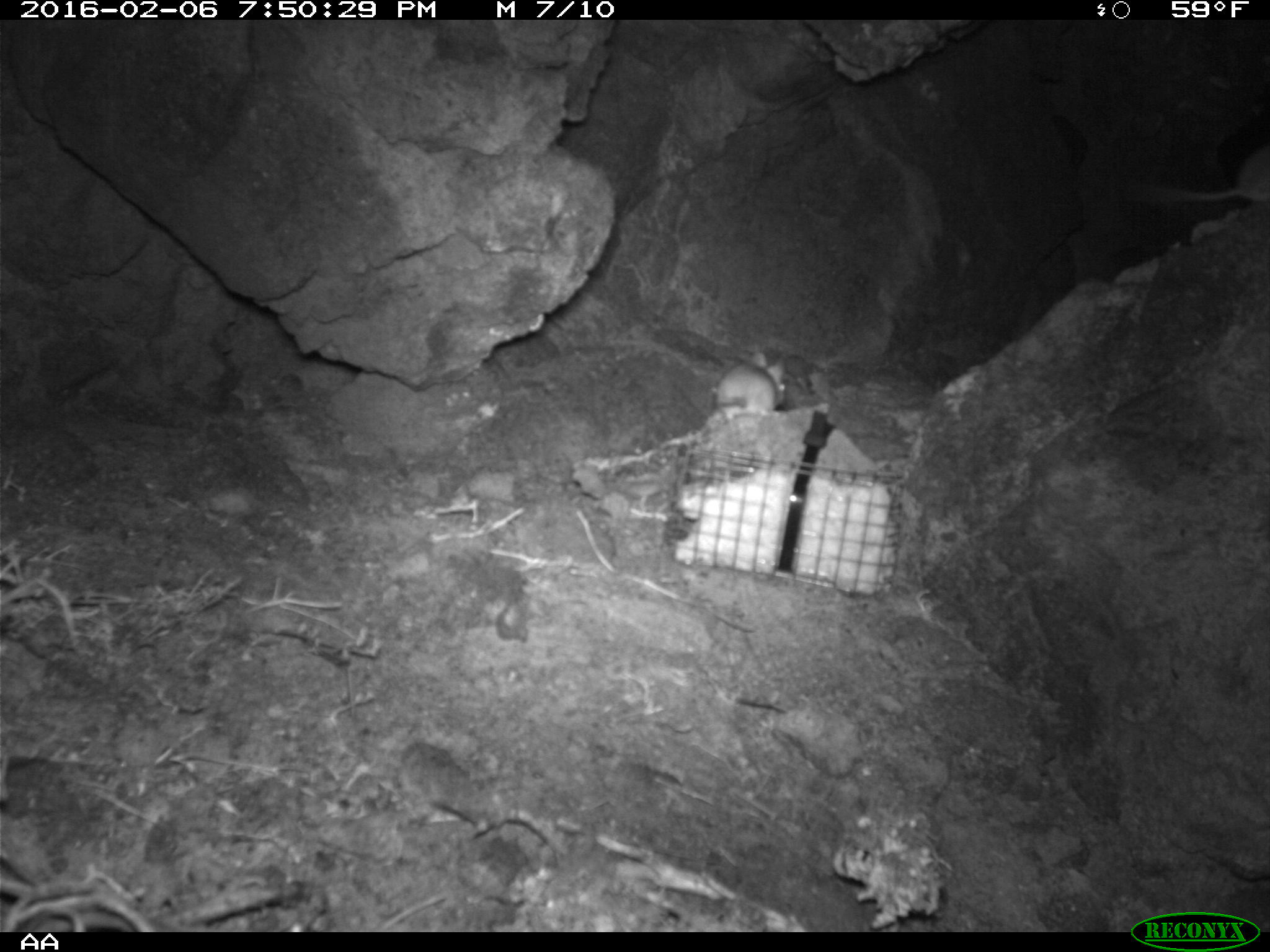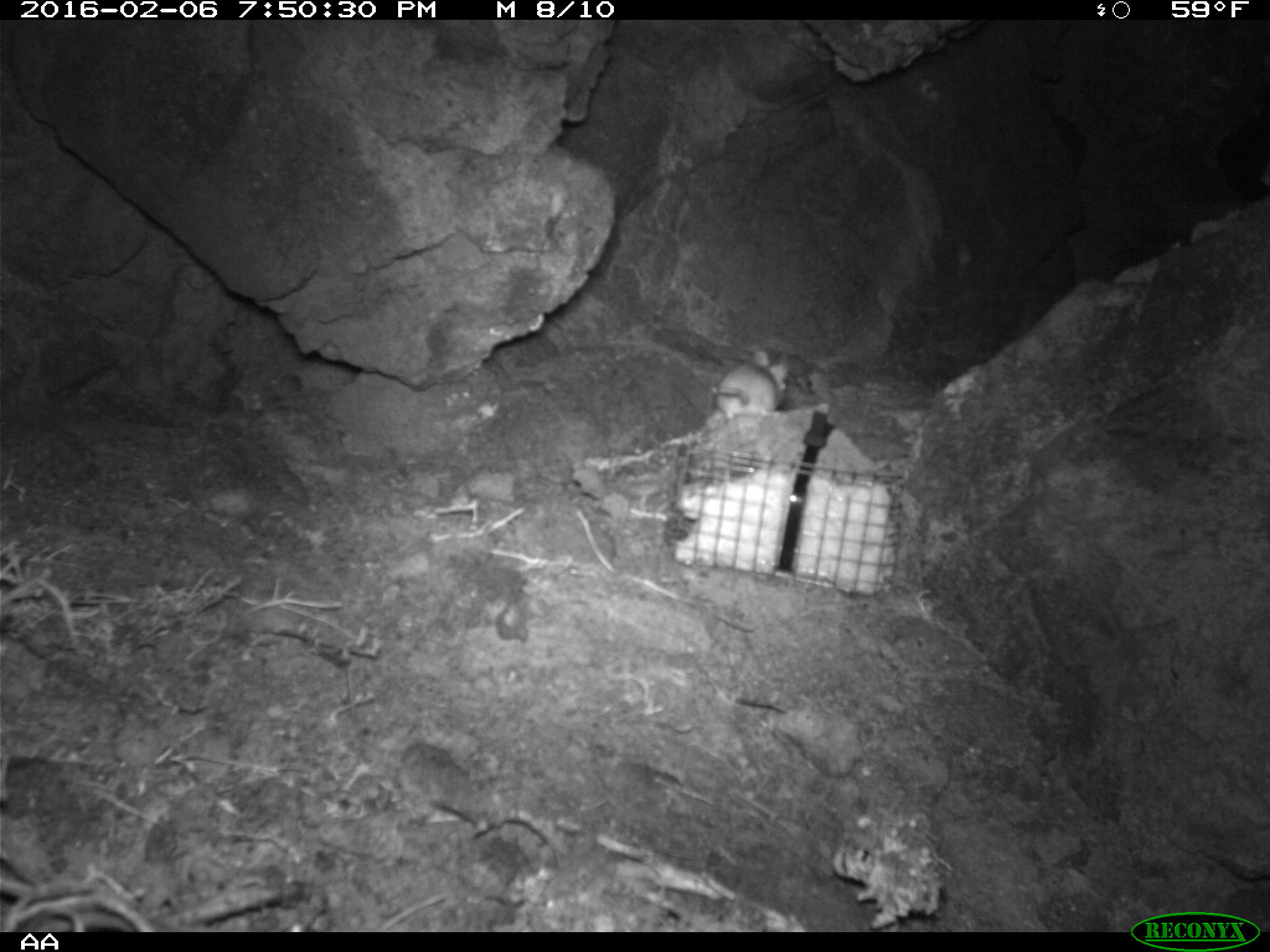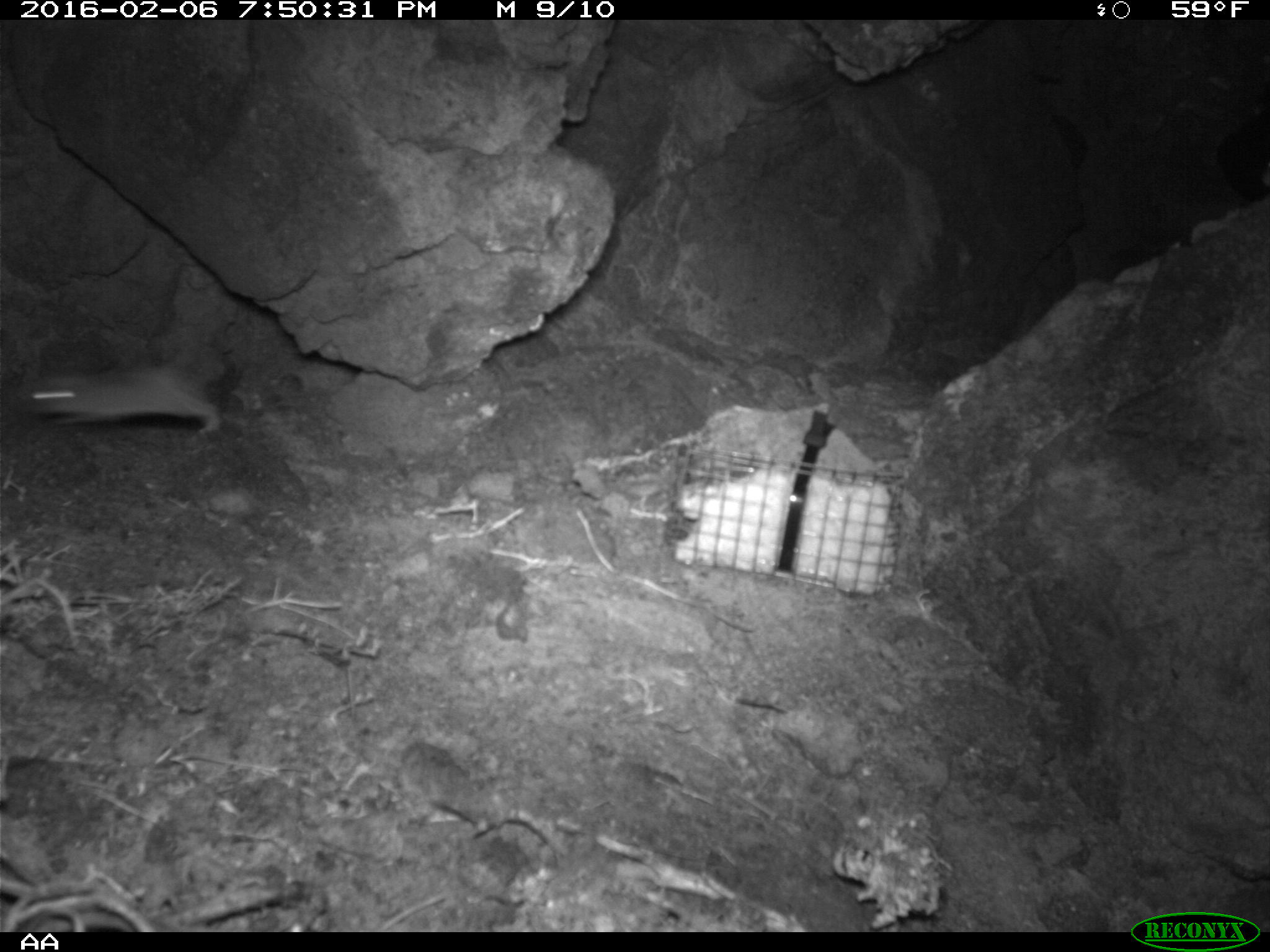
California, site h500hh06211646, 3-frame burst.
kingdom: Animalia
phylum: Chordata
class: Mammalia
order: Rodentia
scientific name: Rodentia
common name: rodent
Rodent (Rodentia).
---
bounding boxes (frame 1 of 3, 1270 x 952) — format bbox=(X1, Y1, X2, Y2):
rodent: bbox=(712, 350, 788, 417)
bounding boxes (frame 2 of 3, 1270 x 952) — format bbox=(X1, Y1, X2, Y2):
rodent: bbox=(714, 347, 789, 422)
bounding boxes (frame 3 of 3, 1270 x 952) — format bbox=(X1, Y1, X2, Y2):
rodent: bbox=(14, 356, 222, 434)